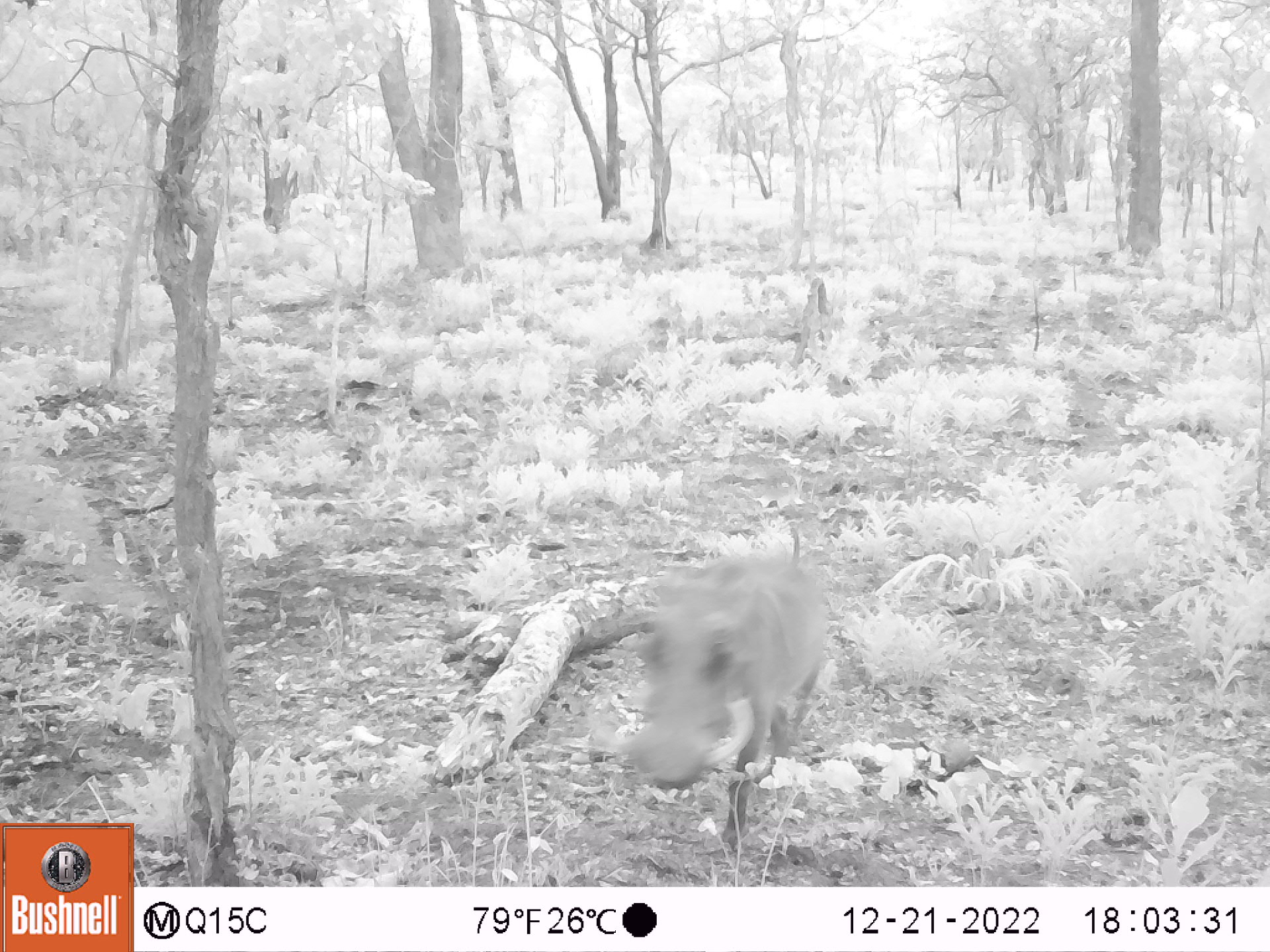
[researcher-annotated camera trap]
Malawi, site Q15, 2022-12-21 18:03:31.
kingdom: Animalia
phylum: Chordata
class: Mammalia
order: Artiodactyla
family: Suidae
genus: Phacochoerus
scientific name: Phacochoerus africanus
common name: common warthog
Common warthog (Phacochoerus africanus), count 1.